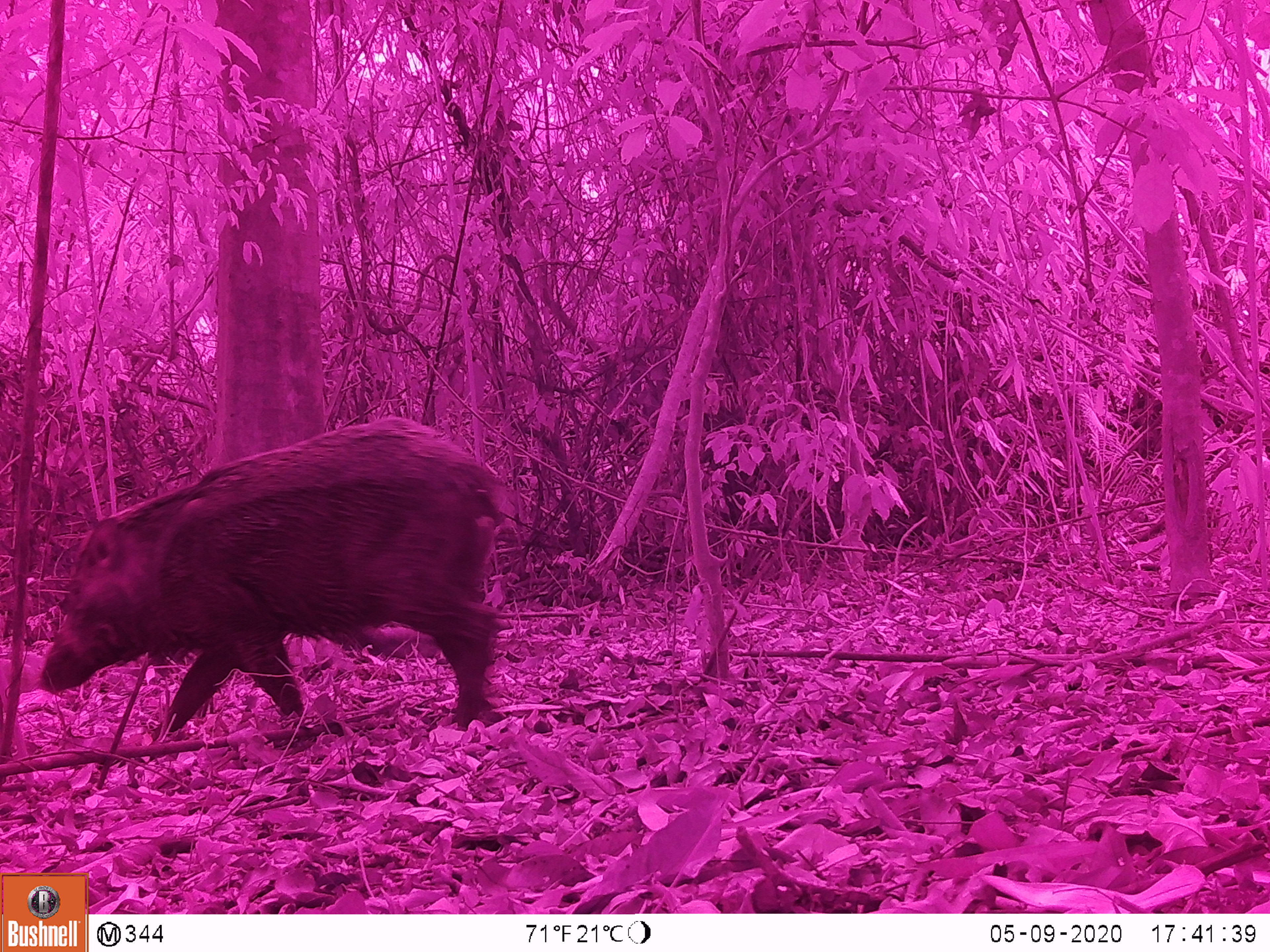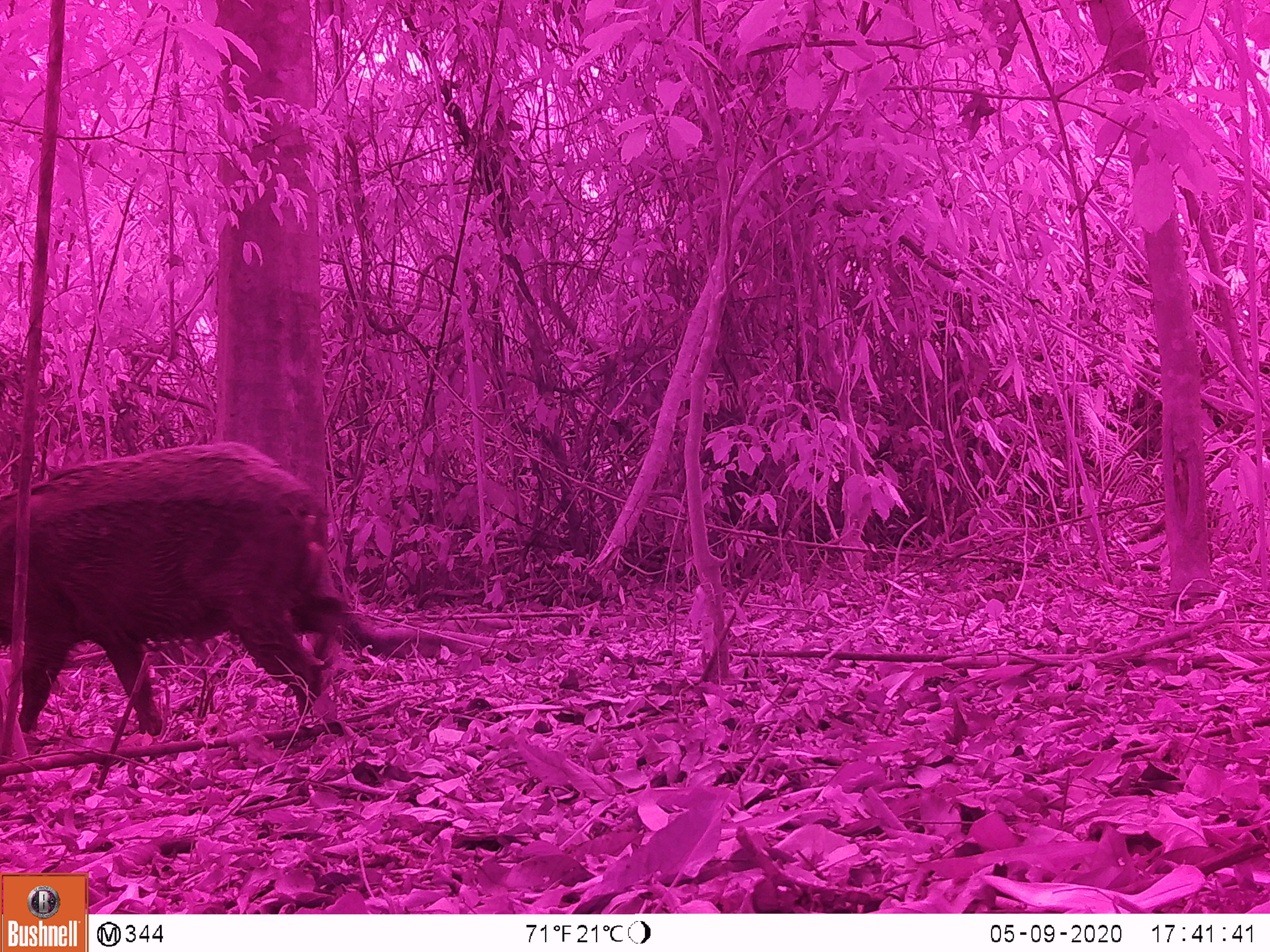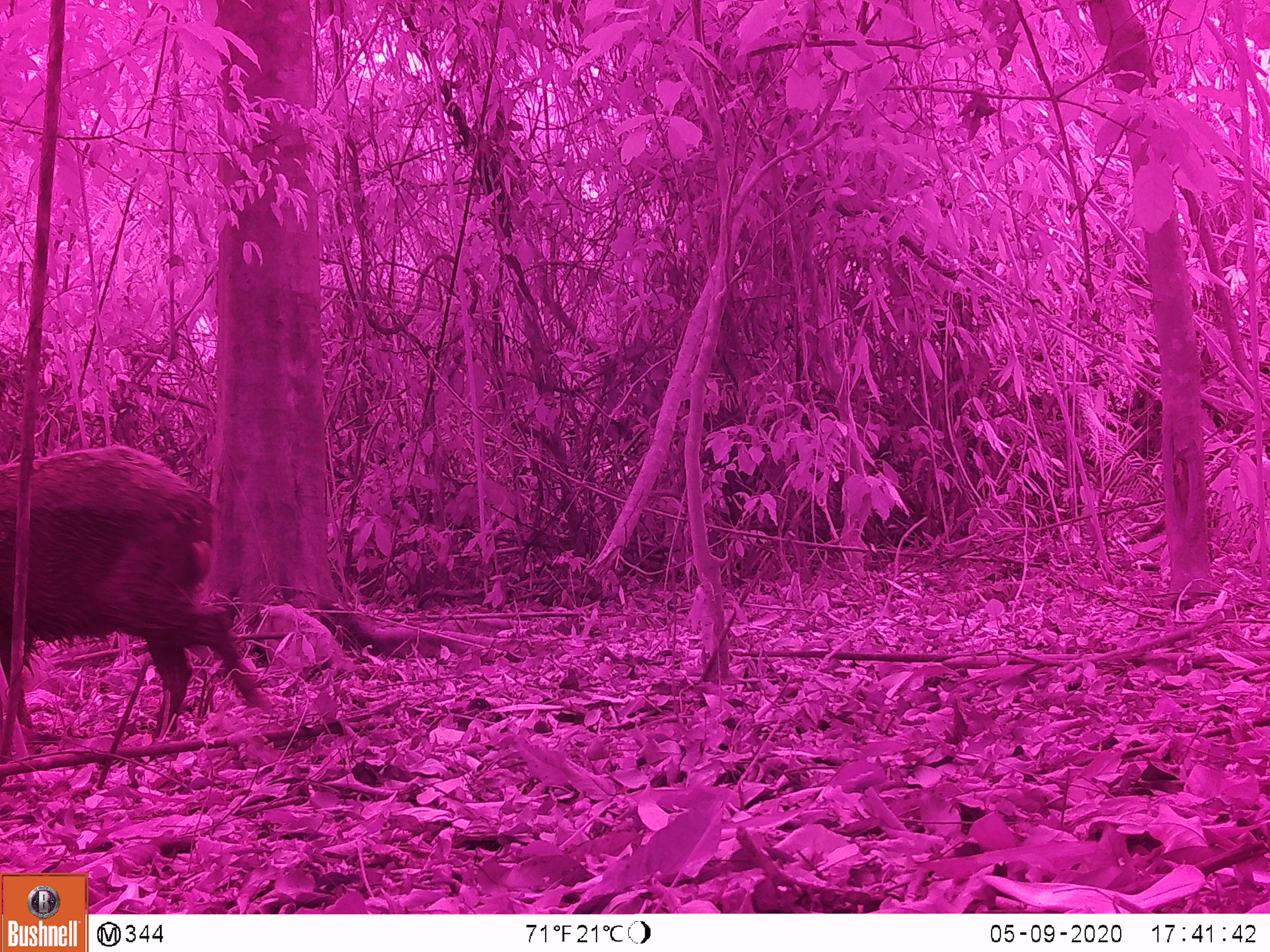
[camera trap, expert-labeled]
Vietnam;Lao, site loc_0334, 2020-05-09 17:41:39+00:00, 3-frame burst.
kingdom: Animalia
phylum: Chordata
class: Mammalia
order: Artiodactyla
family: Suidae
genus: Sus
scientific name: Sus scrofa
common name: eurasian wild pig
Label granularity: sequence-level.